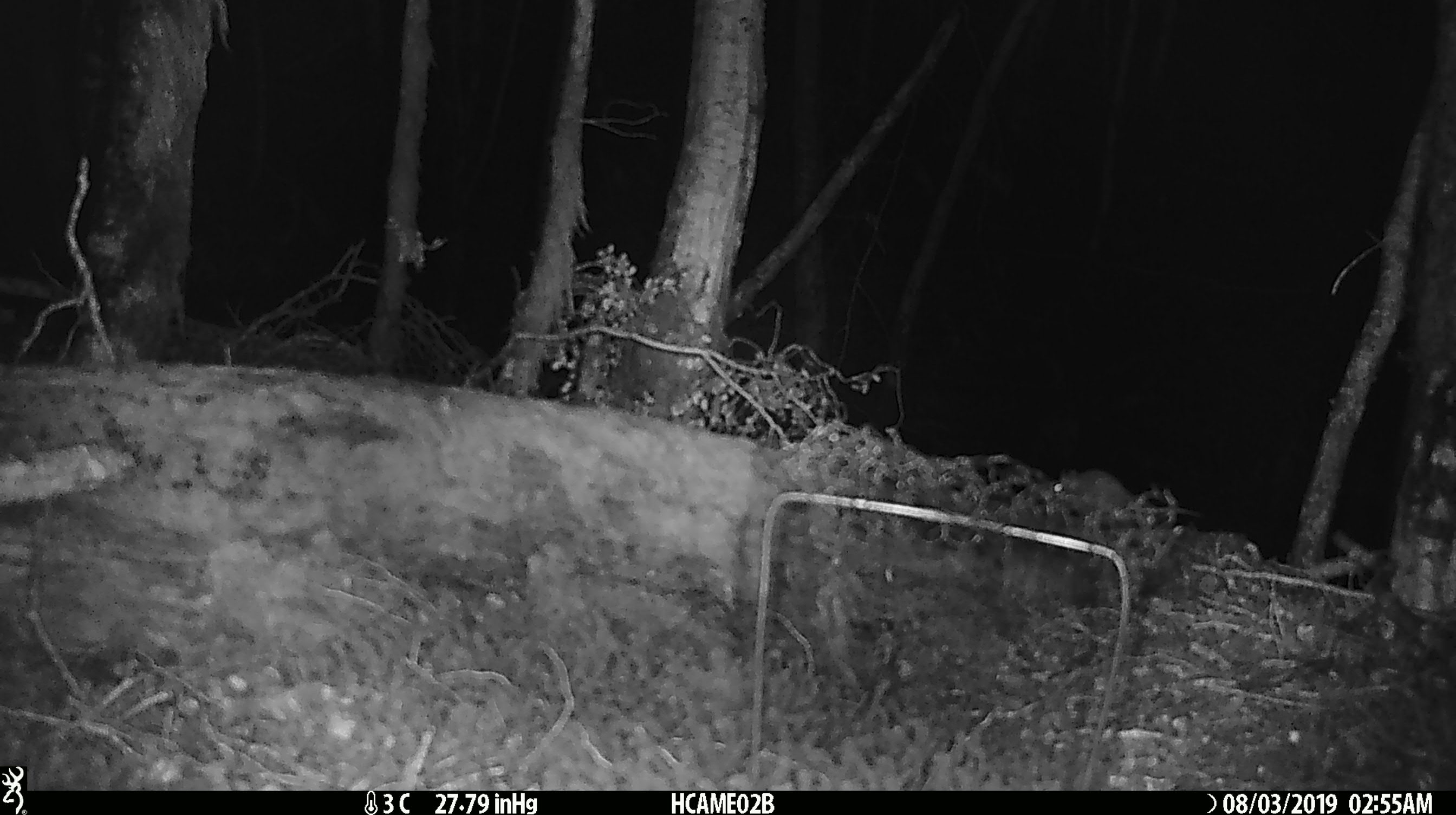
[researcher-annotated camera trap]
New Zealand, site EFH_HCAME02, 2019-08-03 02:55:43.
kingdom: Animalia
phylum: Chordata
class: Mammalia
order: Rodentia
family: Muridae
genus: Mus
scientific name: Mus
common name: mouse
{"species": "mouse (Mus)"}